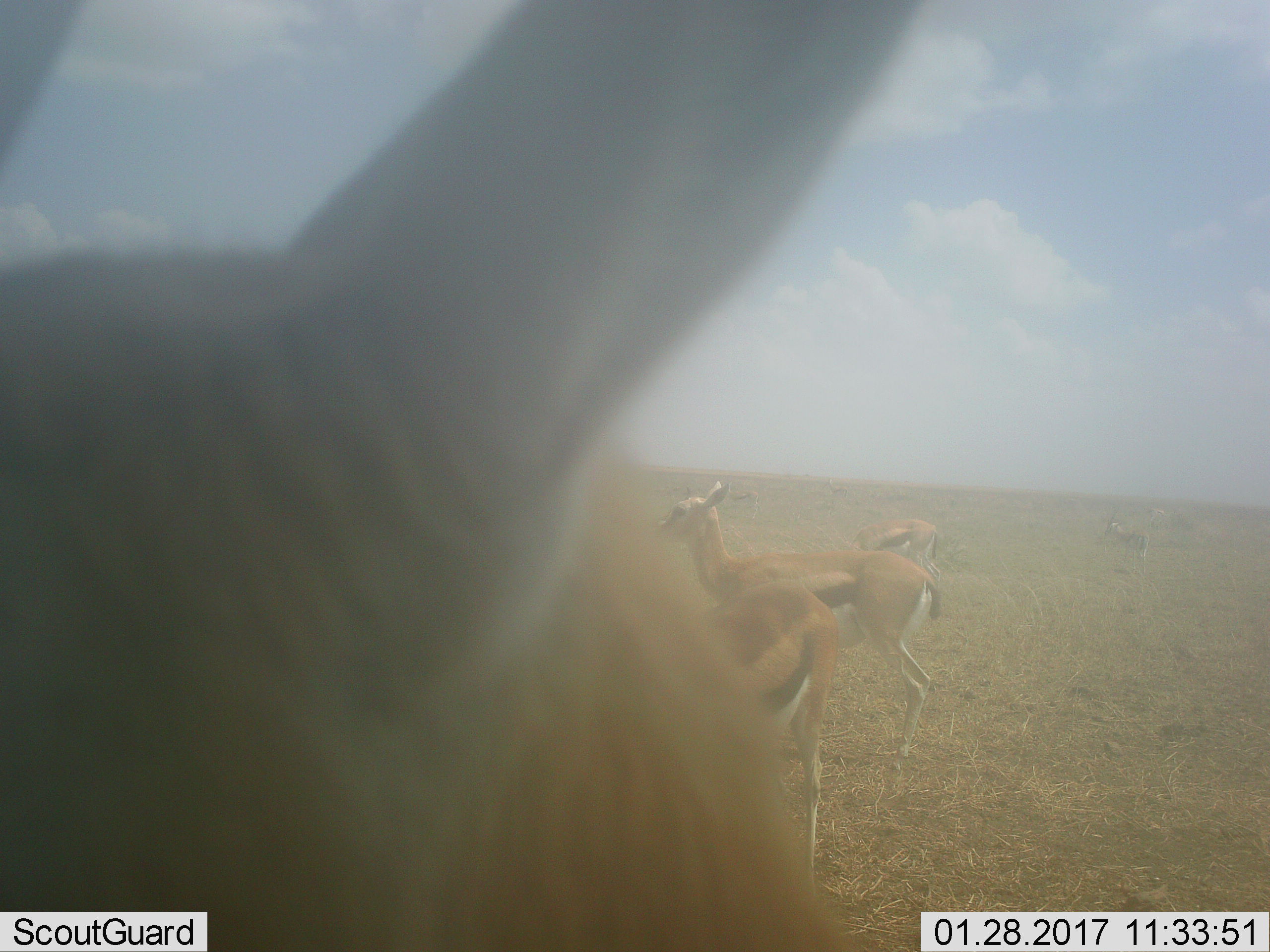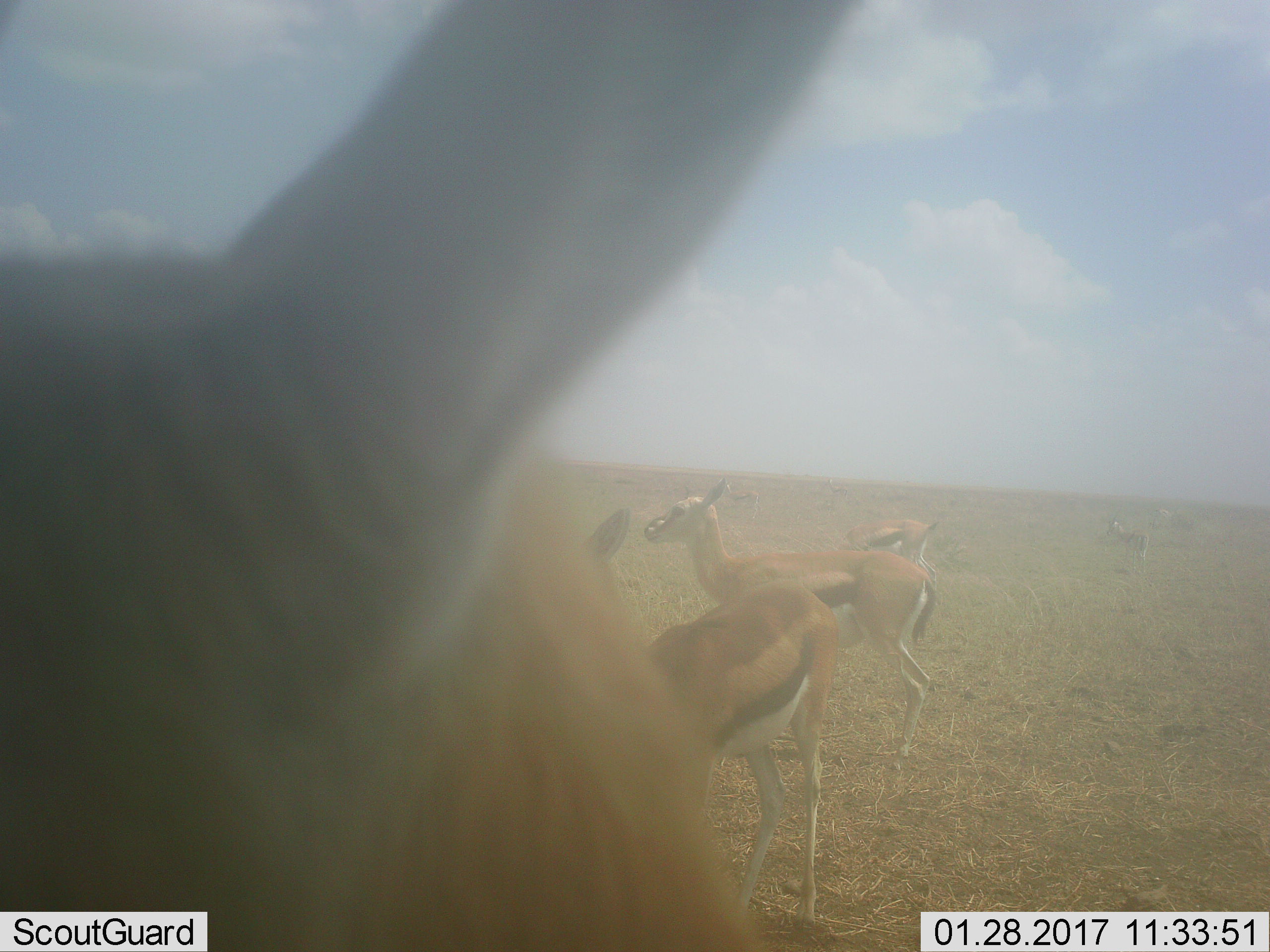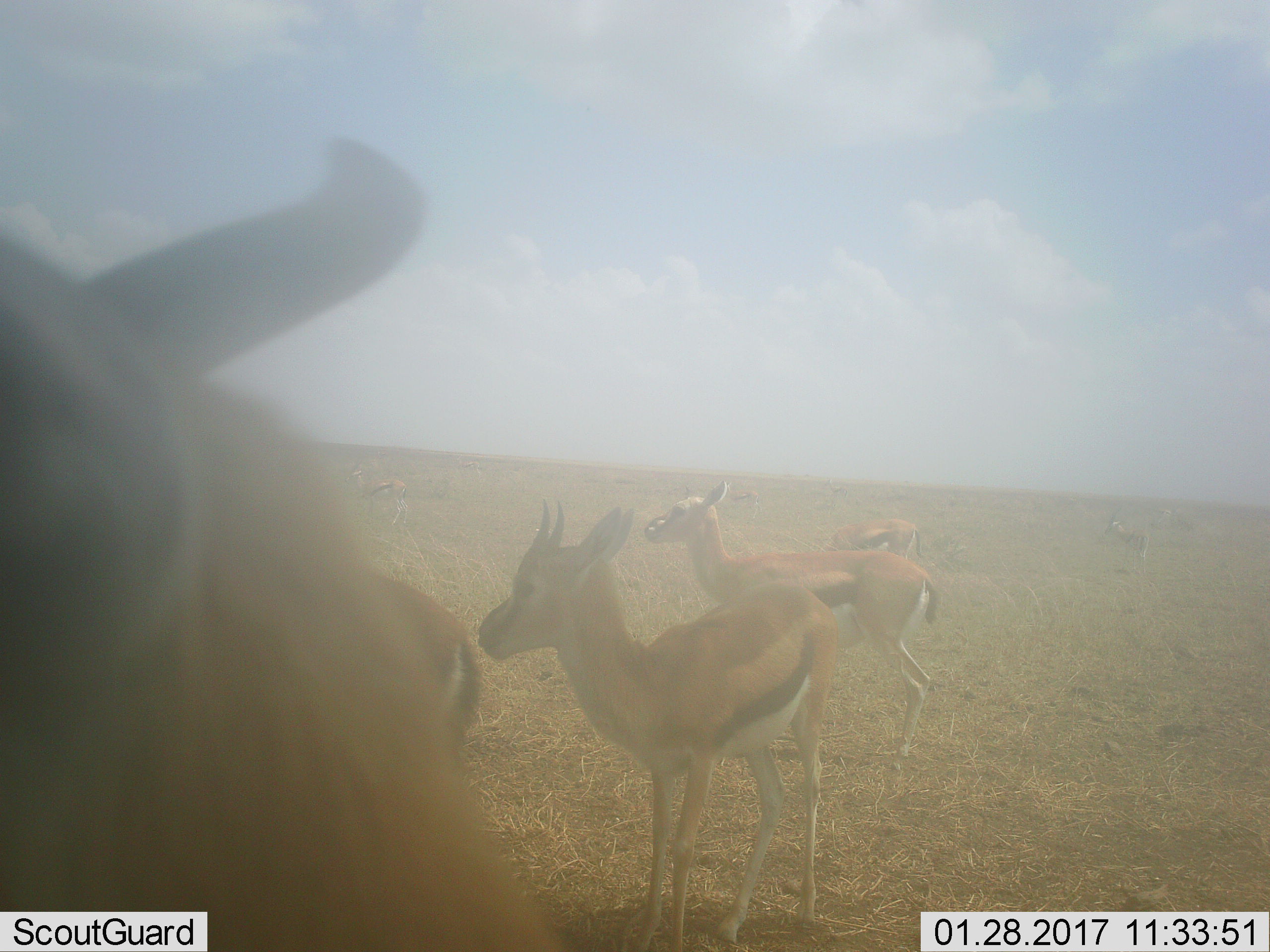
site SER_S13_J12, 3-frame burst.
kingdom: Animalia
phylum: Chordata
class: Mammalia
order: Artiodactyla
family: Bovidae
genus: Eudorcas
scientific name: Eudorcas thomsonii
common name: thomson's gazelle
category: gazellethomsons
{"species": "gazellethomsons (thomson's gazelle) (Eudorcas thomsonii)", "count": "5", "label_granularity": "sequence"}